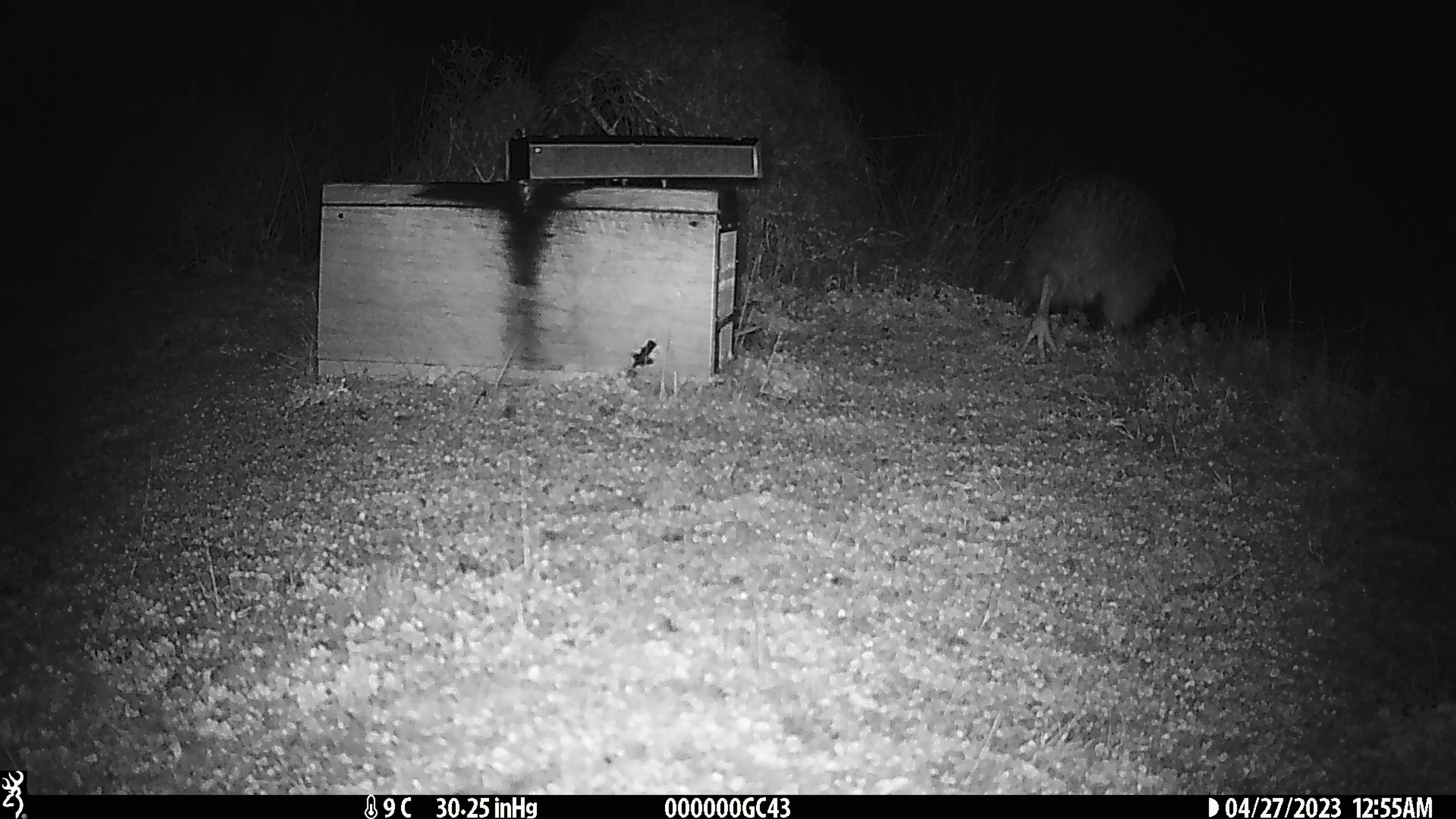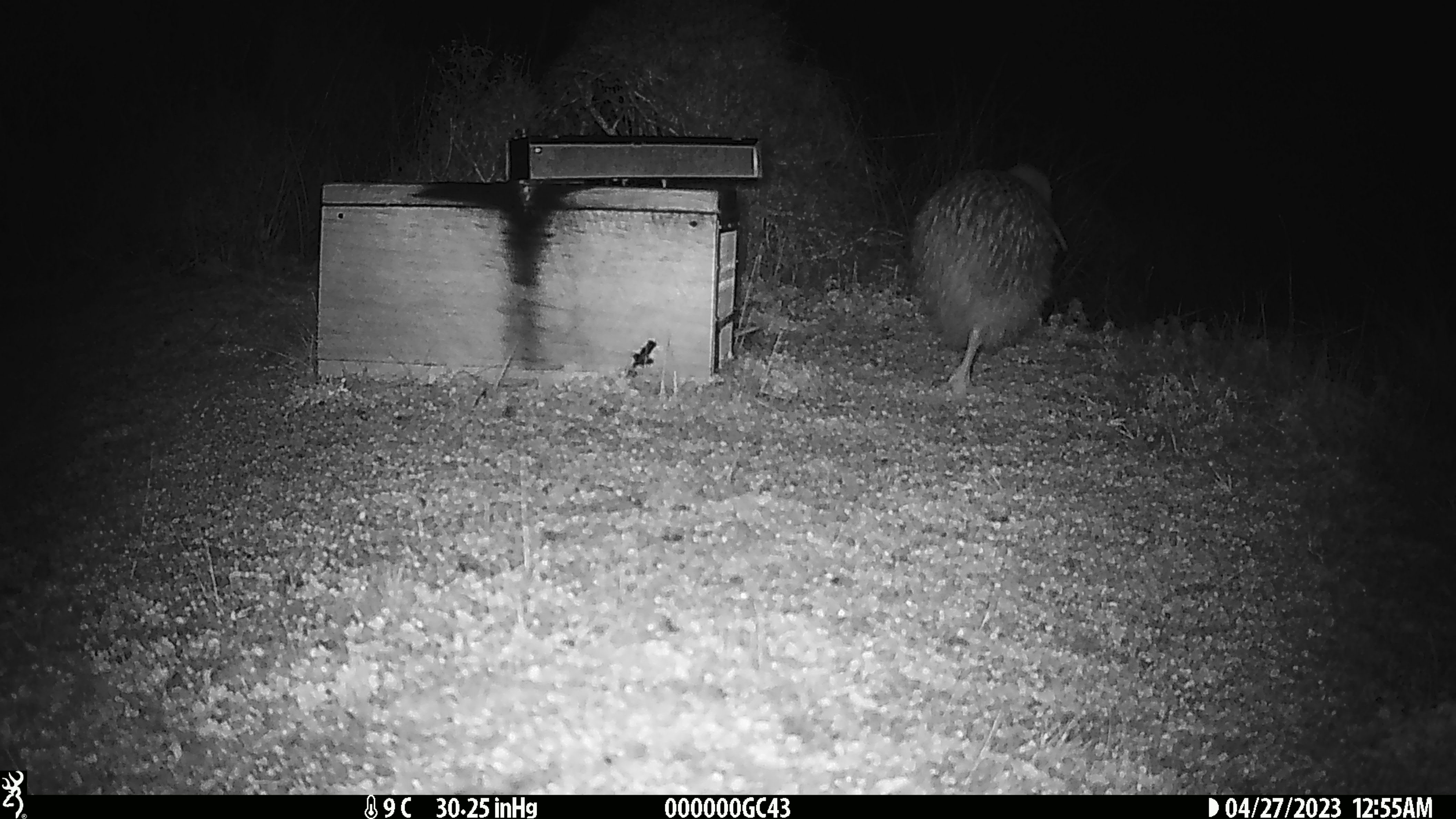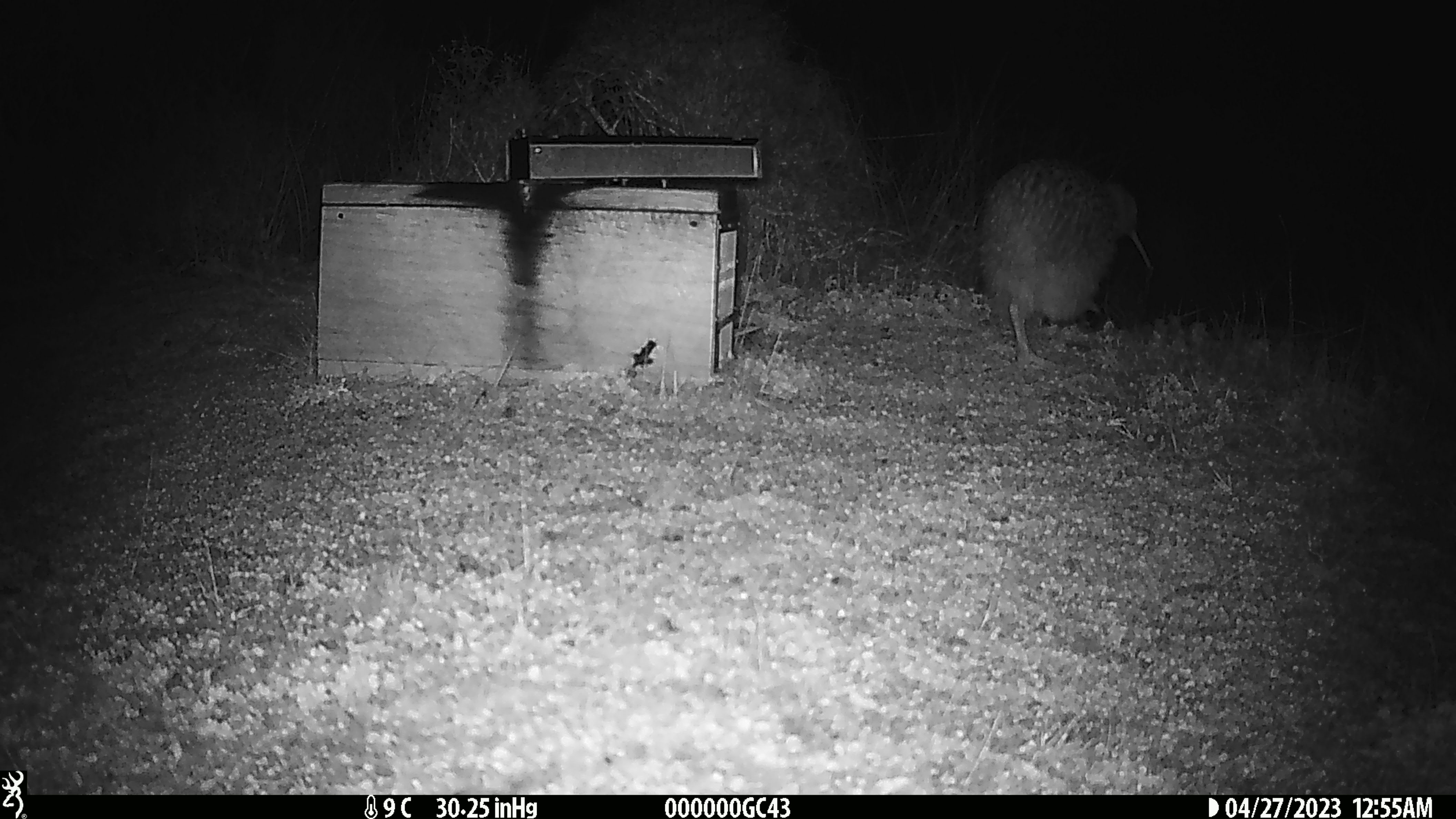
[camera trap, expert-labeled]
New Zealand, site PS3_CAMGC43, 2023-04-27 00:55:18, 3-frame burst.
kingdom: Animalia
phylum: Chordata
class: Aves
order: Apterygiformes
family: Apterygidae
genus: Apteryx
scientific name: Apteryx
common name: kiwi